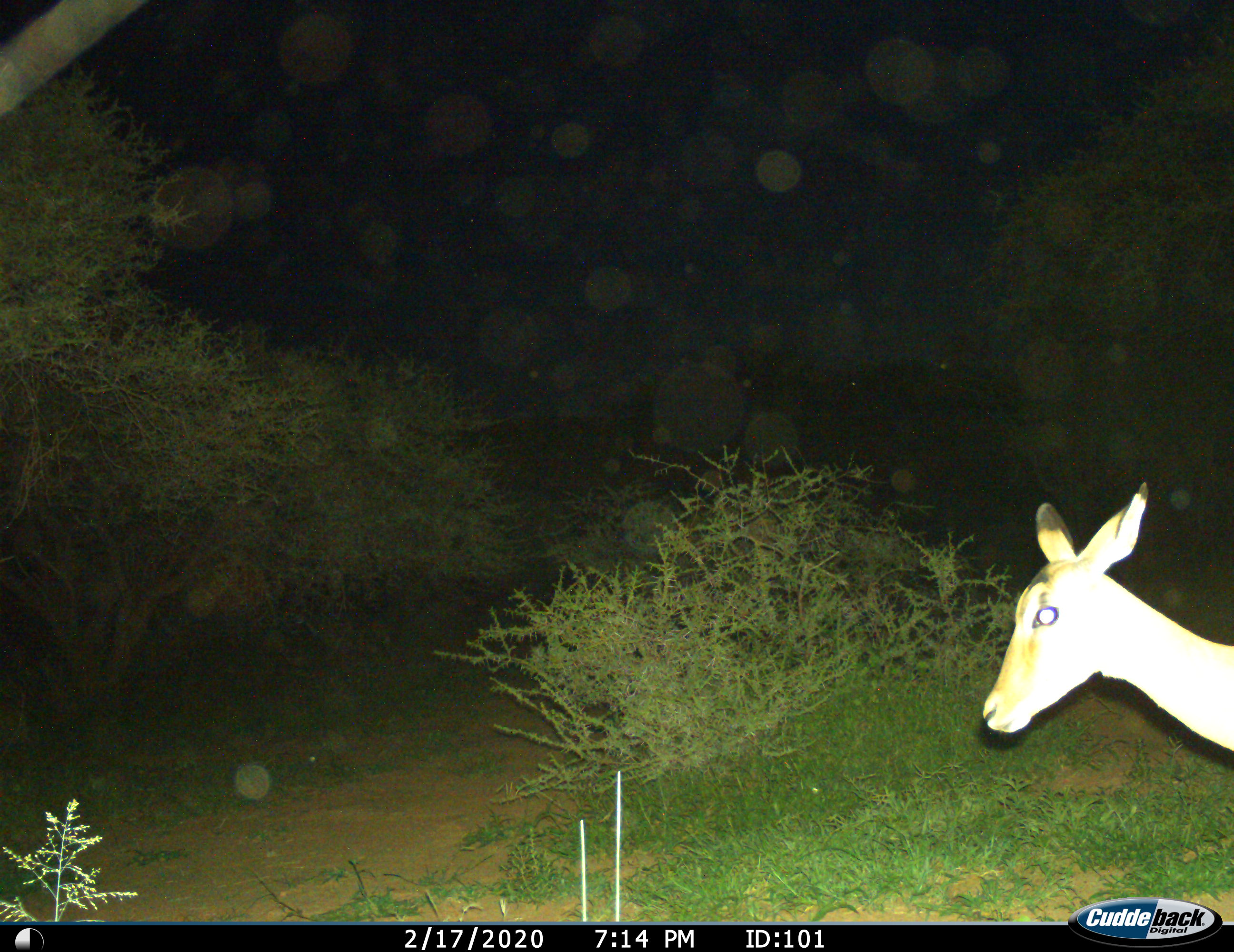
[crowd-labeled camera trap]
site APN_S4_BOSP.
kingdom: Animalia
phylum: Chordata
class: Mammalia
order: Artiodactyla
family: Bovidae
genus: Aepyceros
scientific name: Aepyceros melampus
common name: impala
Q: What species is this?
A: Impala (Aepyceros melampus).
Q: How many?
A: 1.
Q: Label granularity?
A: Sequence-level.